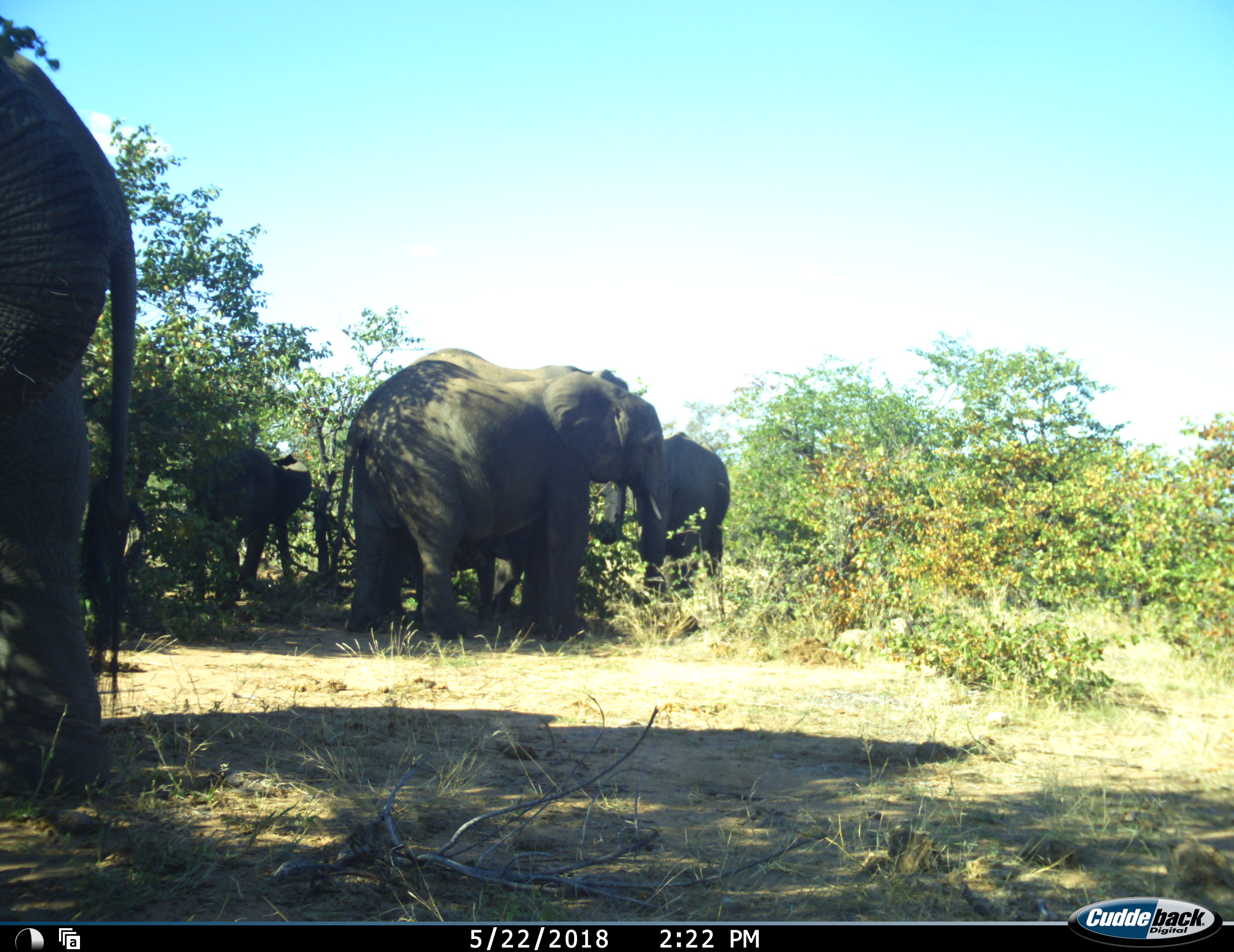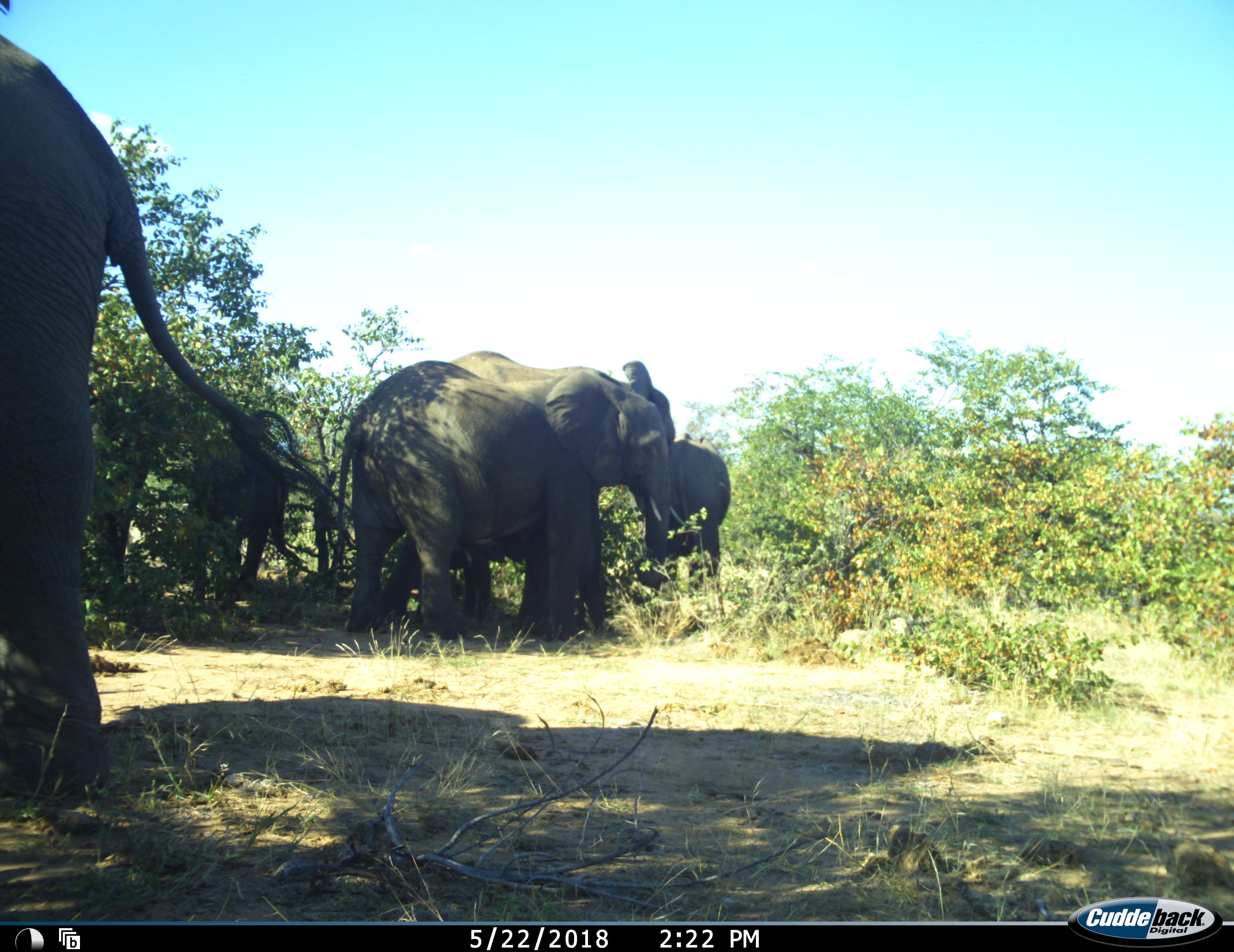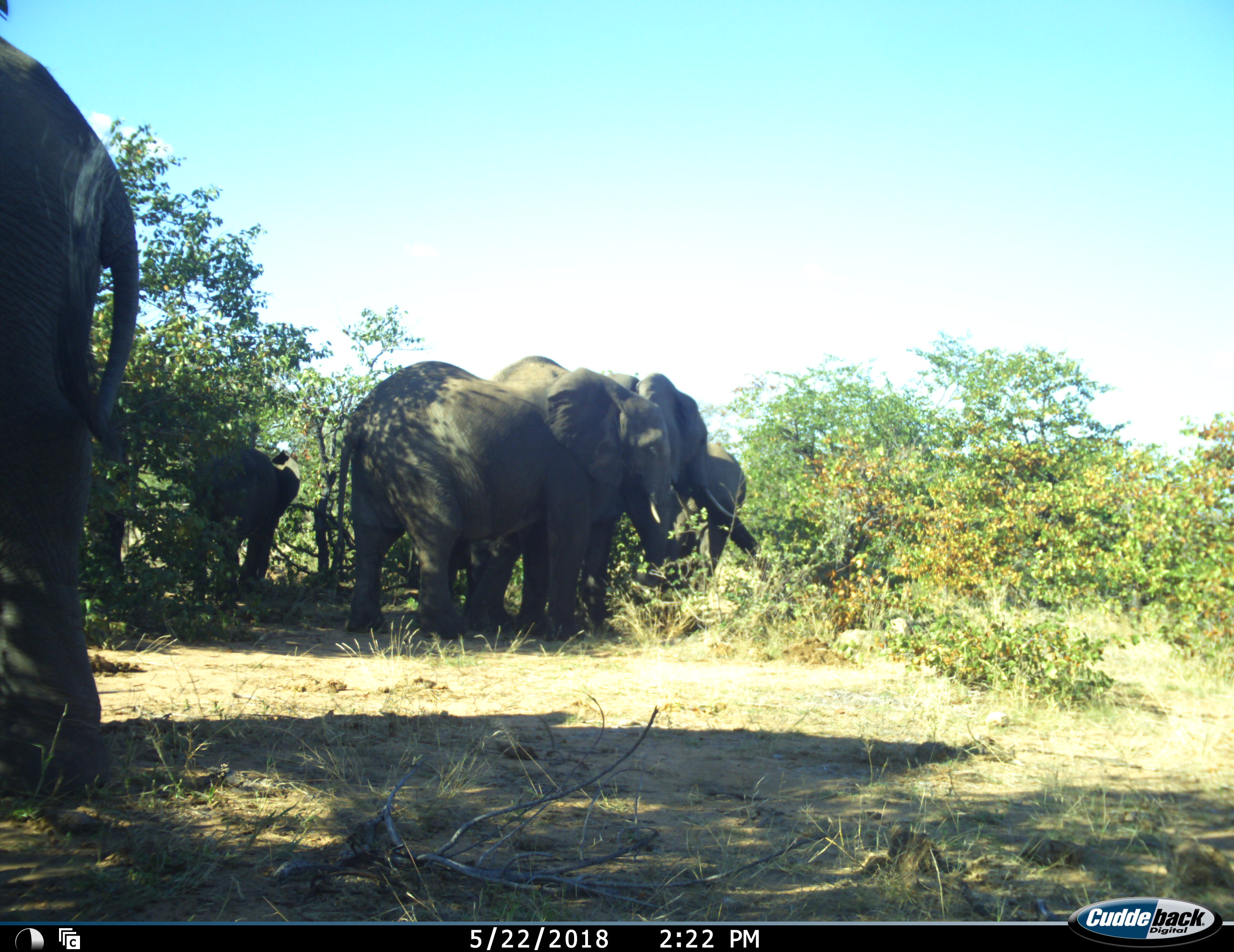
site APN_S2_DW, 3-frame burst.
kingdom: Animalia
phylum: Chordata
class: Mammalia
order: Proboscidea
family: Elephantidae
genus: Loxodonta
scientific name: Loxodonta africana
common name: african bush elephant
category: elephant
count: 5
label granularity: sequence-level